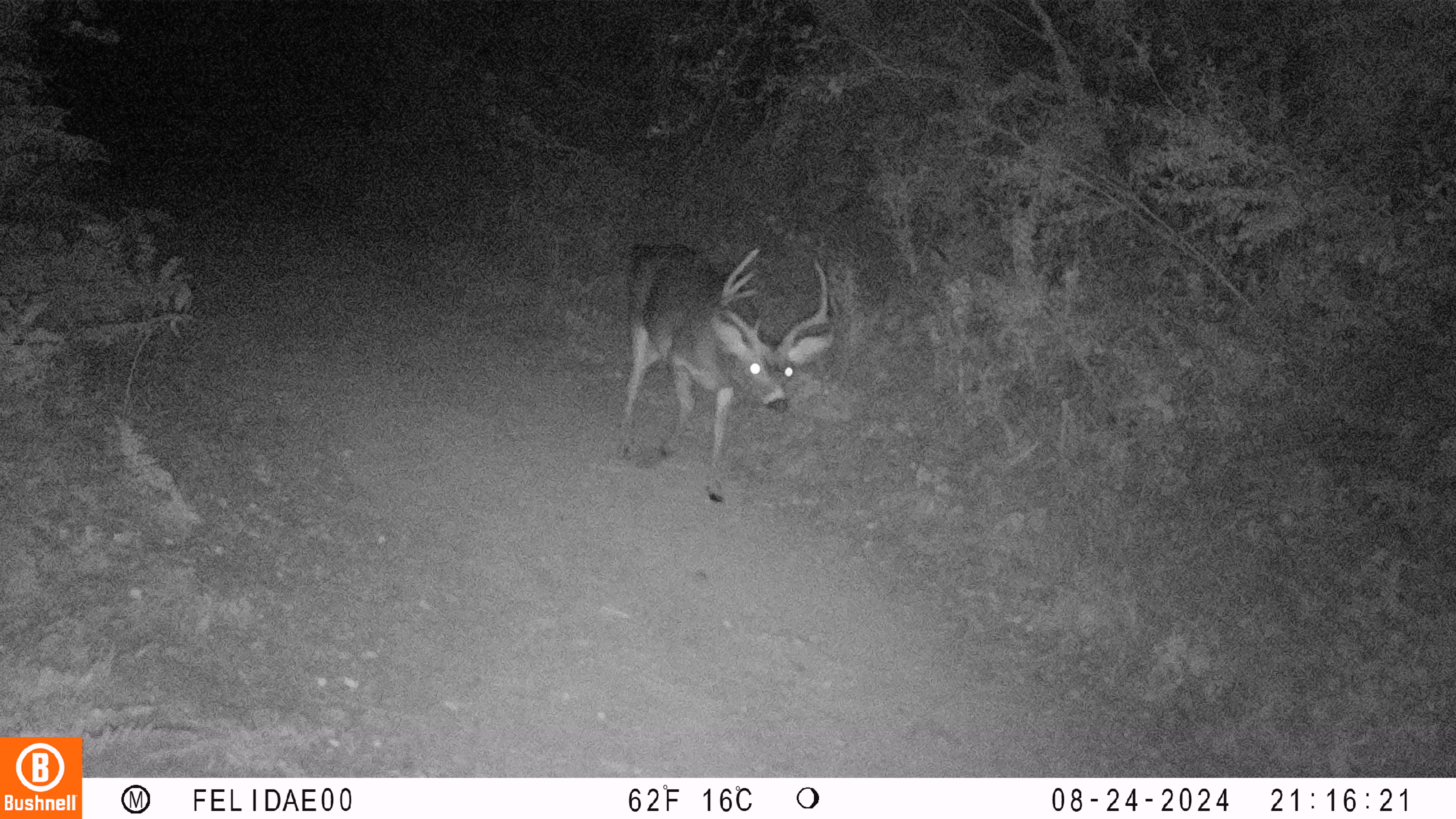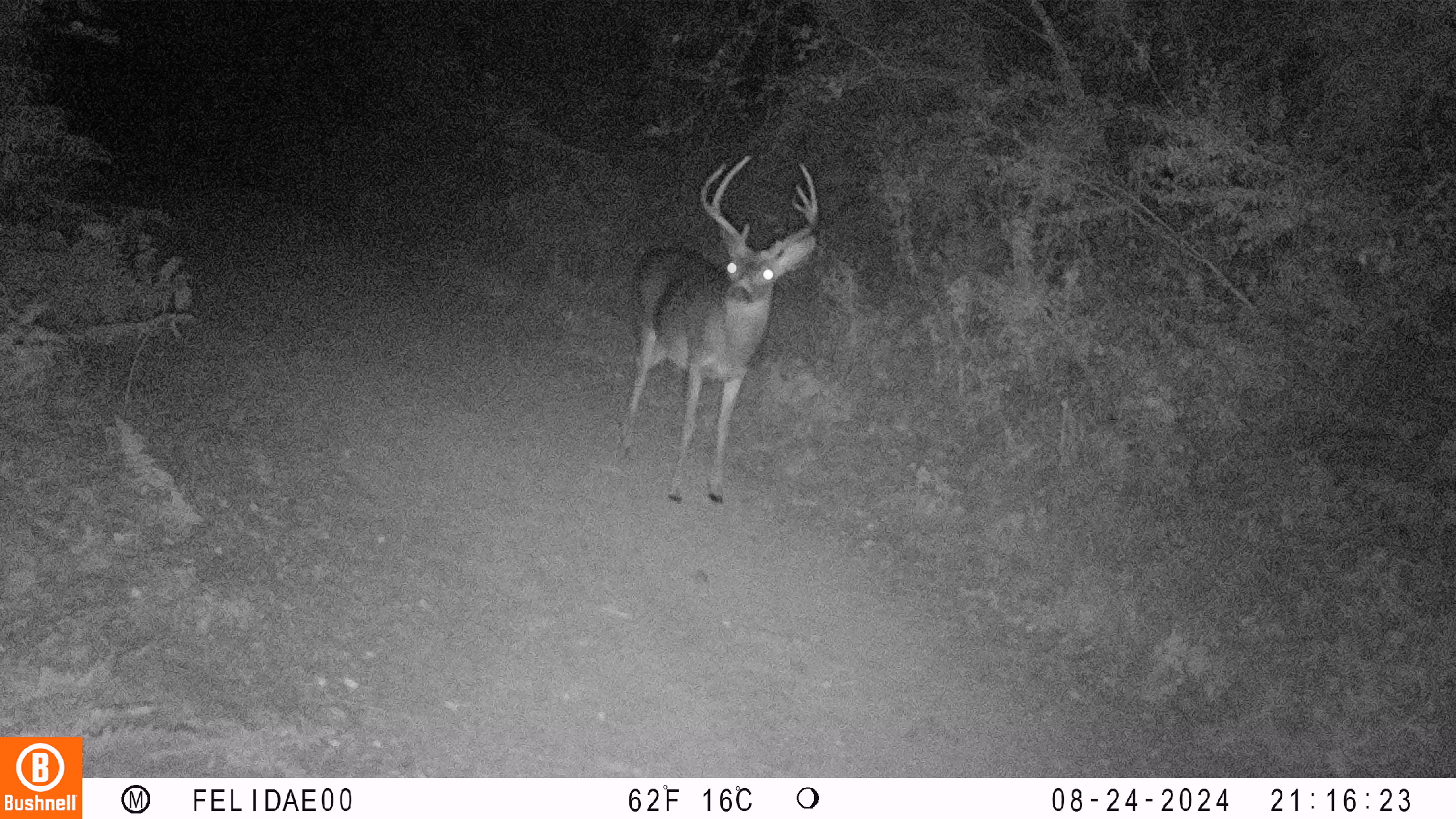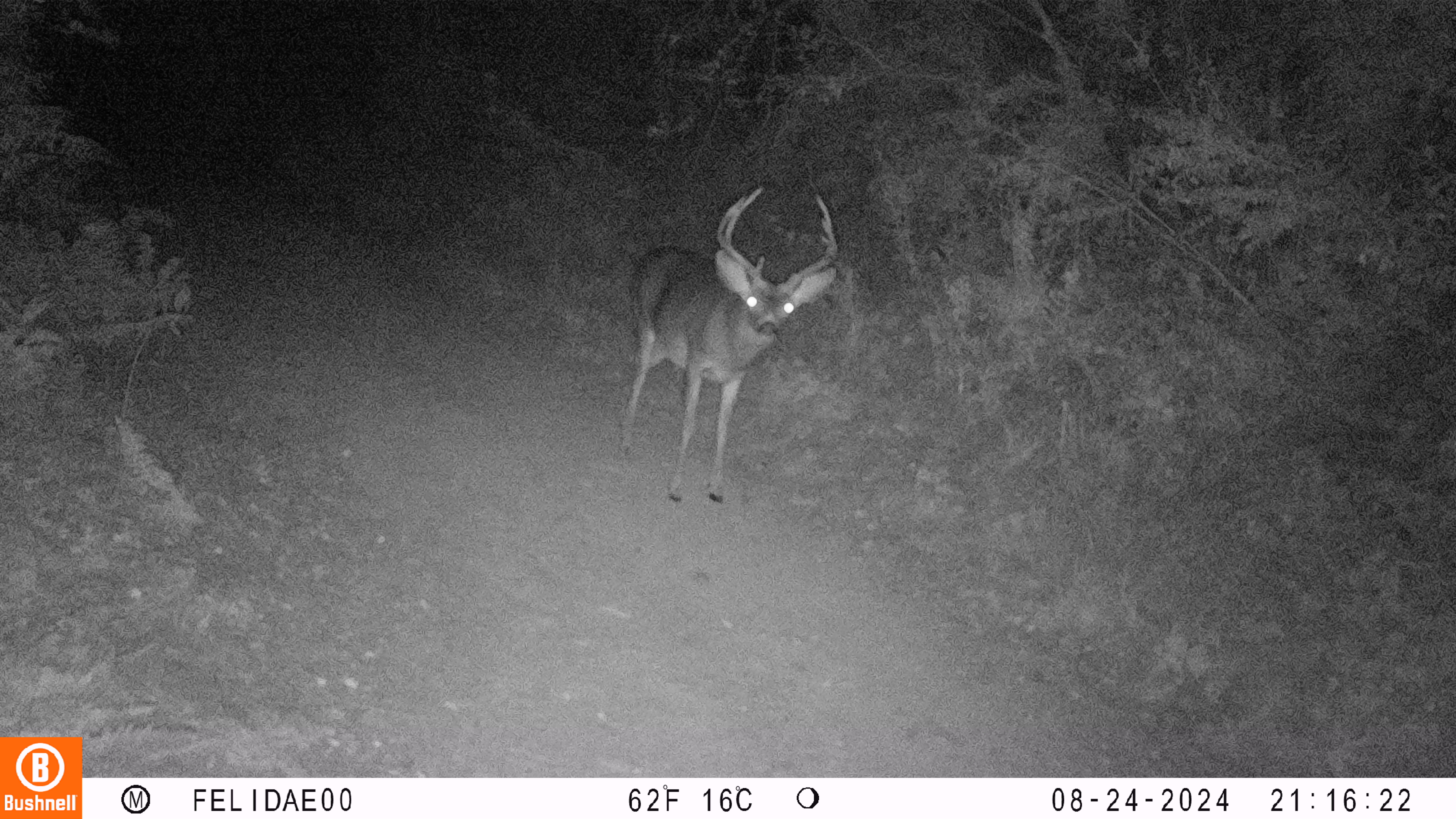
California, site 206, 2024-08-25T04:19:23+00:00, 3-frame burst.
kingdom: Animalia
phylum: Chordata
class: Mammalia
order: Artiodactyla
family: Cervidae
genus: Odocoileus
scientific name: Odocoileus hemionus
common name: mule deer